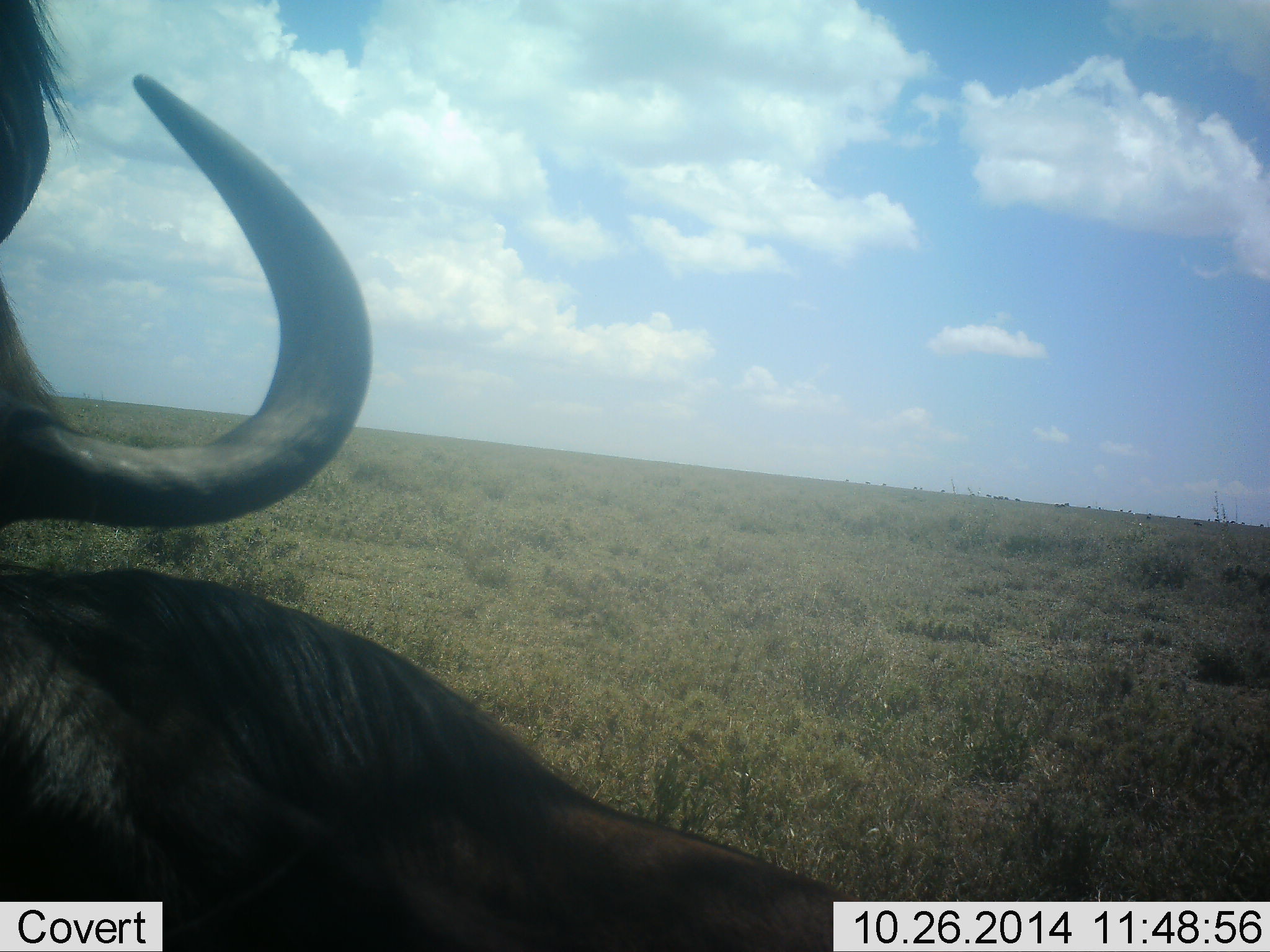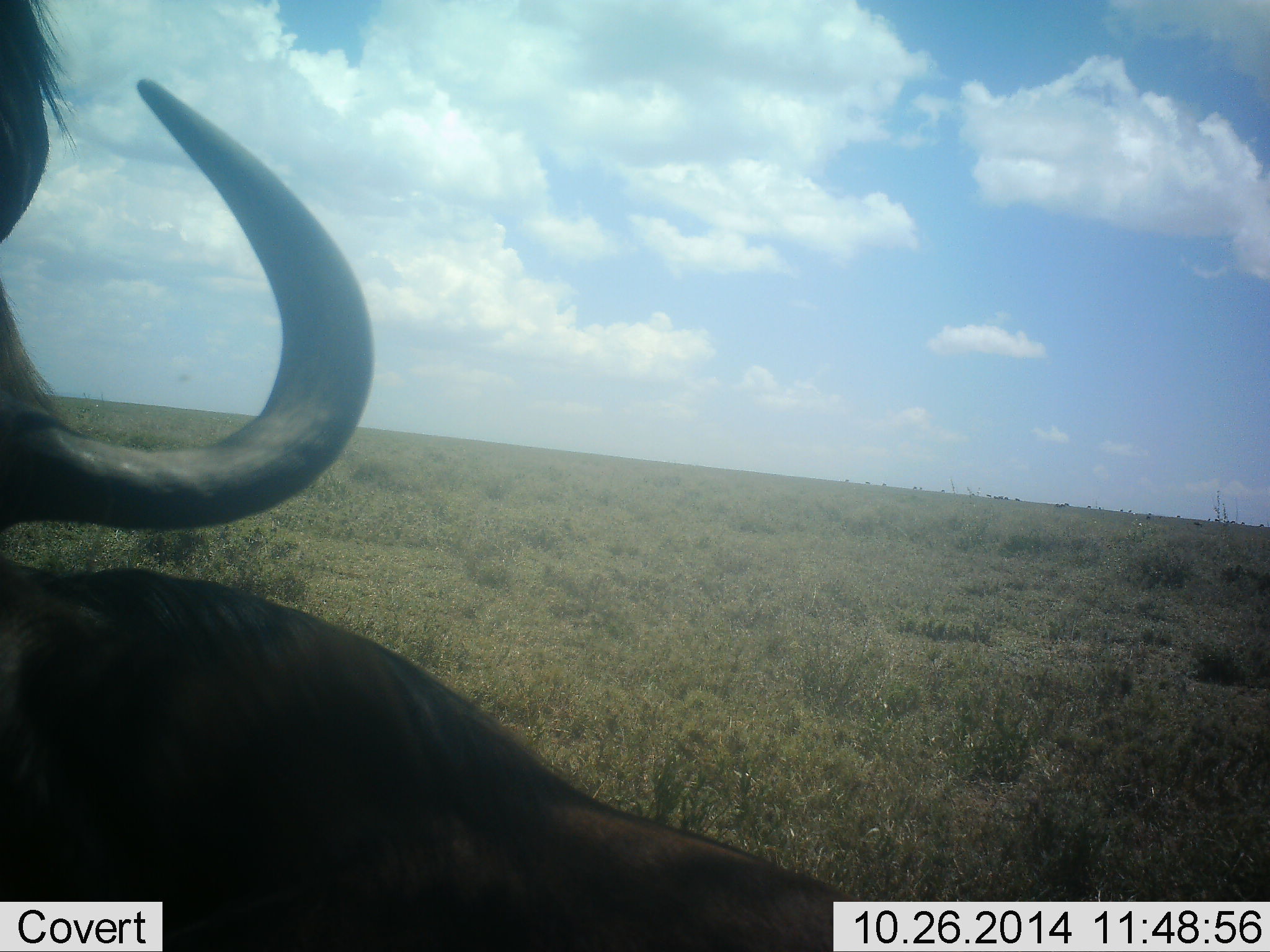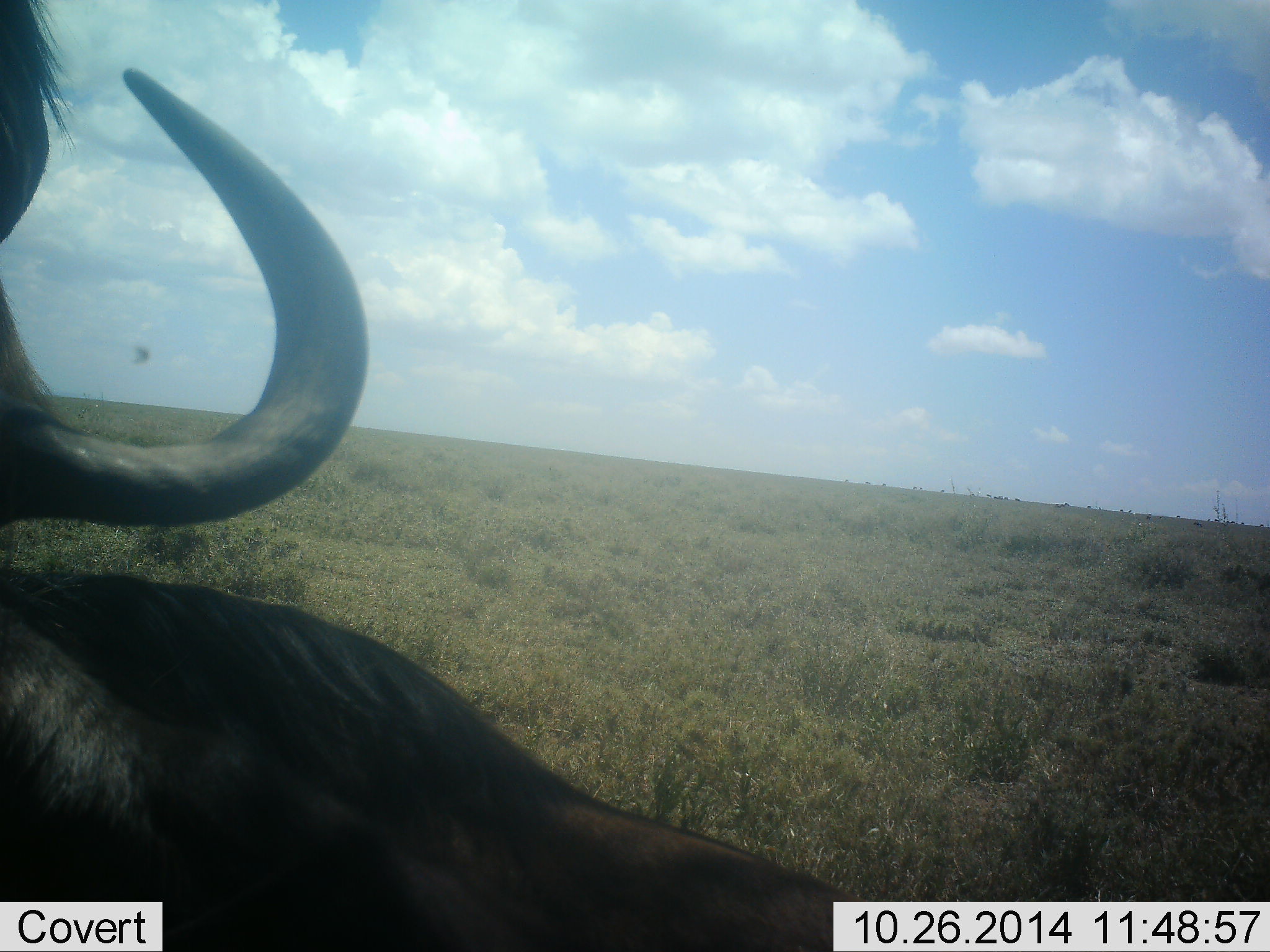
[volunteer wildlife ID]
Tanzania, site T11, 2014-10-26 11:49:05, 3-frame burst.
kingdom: Animalia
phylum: Chordata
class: Mammalia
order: Artiodactyla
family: Bovidae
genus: Connochaetes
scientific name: Connochaetes taurinus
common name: blue wildebeest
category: wildebeest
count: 1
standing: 73%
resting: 27%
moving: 9%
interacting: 0%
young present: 0%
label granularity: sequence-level